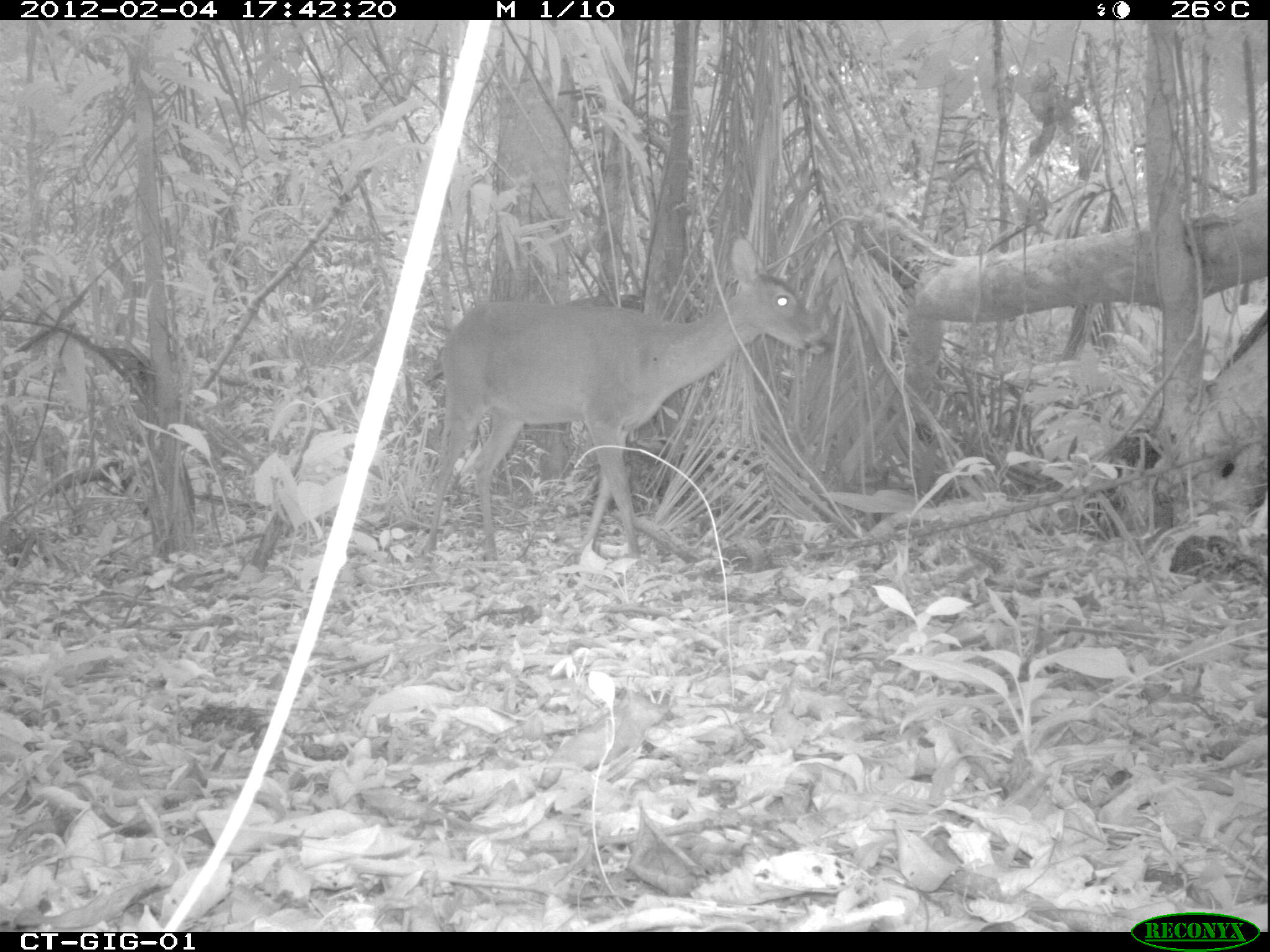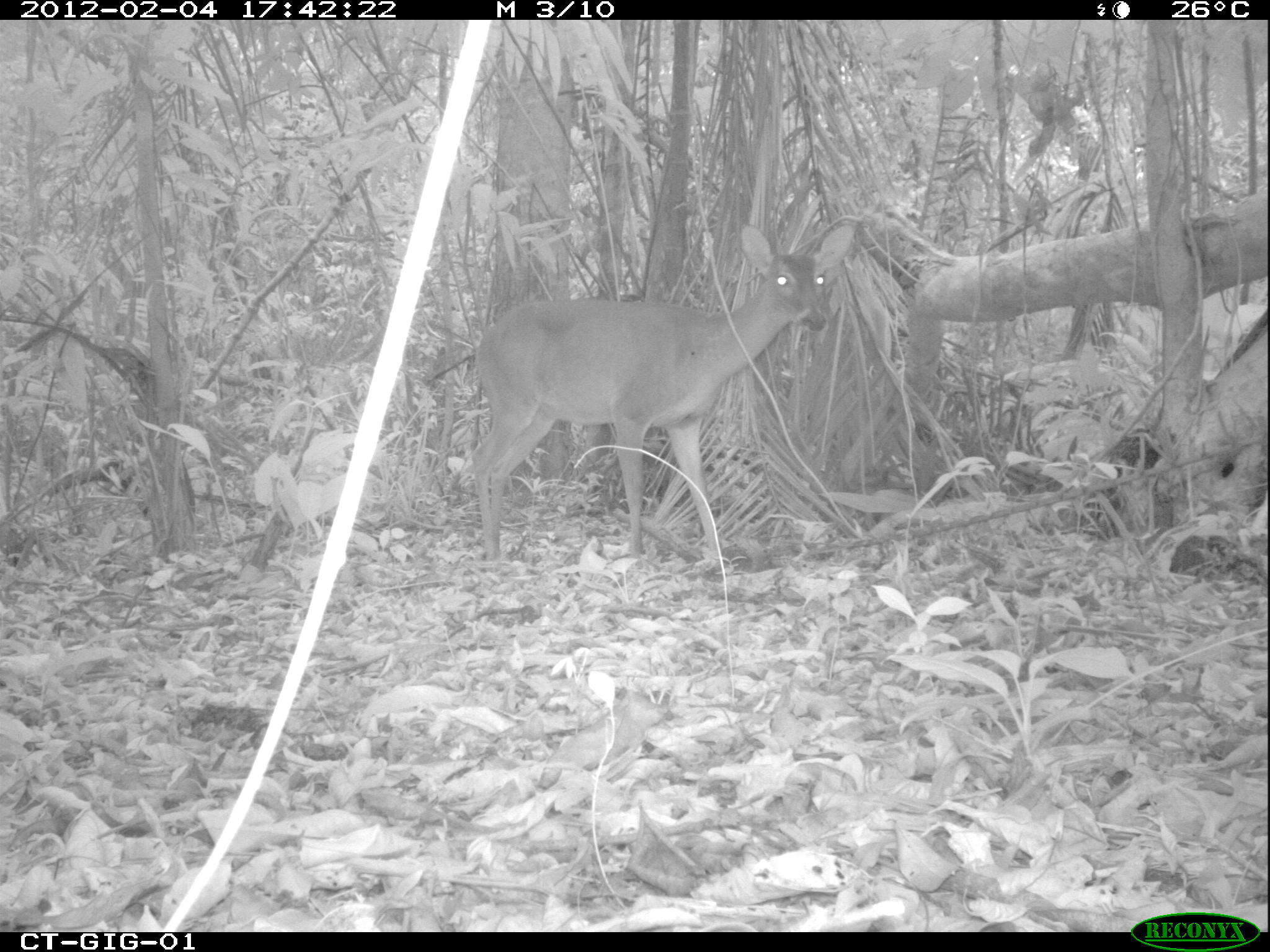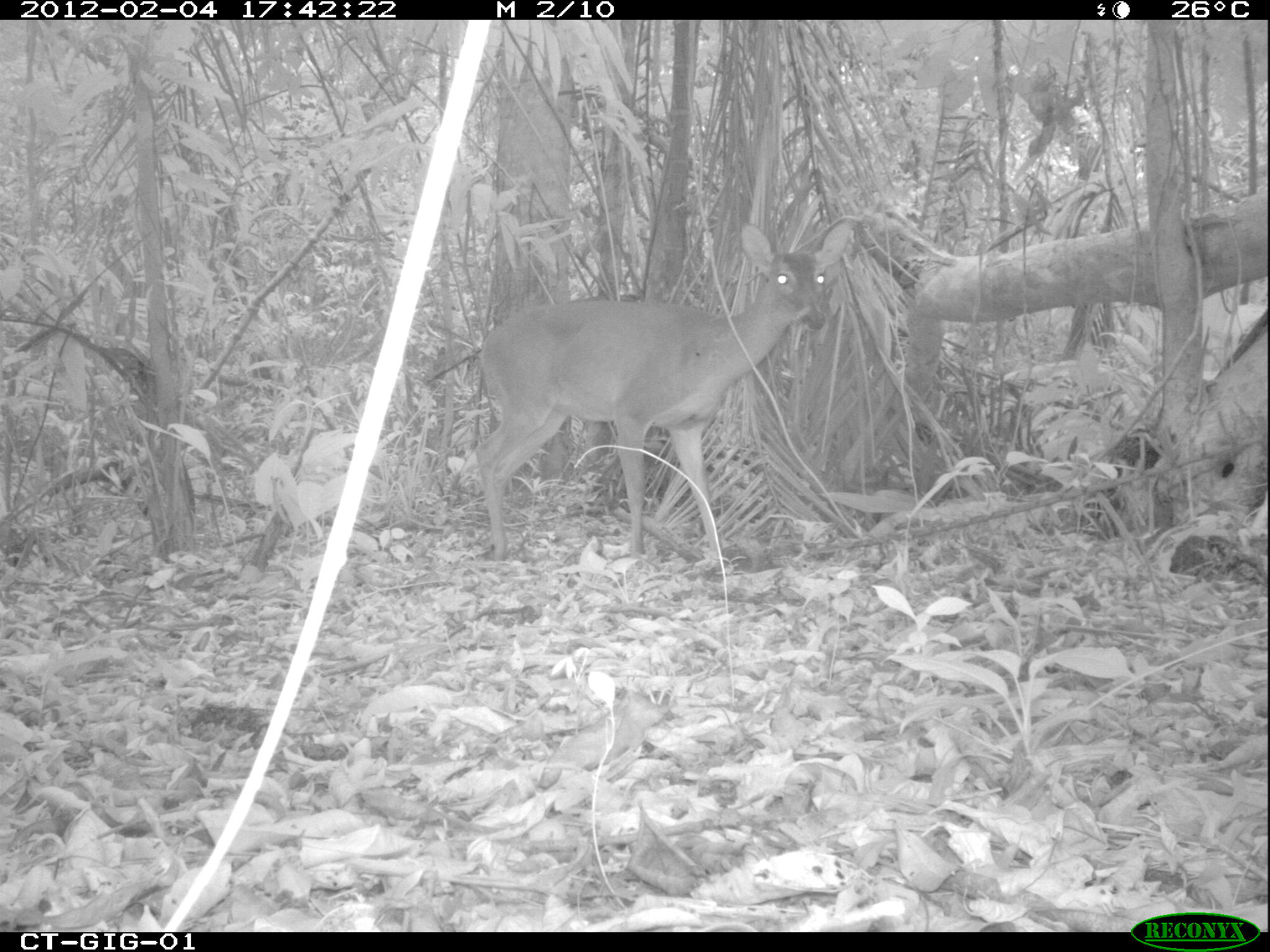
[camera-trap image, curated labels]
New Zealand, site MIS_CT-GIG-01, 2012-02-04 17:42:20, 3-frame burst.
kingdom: Animalia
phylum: Chordata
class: Mammalia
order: Artiodactyla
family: Cervidae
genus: Odocoileus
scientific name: Odocoileus virginianus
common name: white-tailed deer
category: white tailed deer